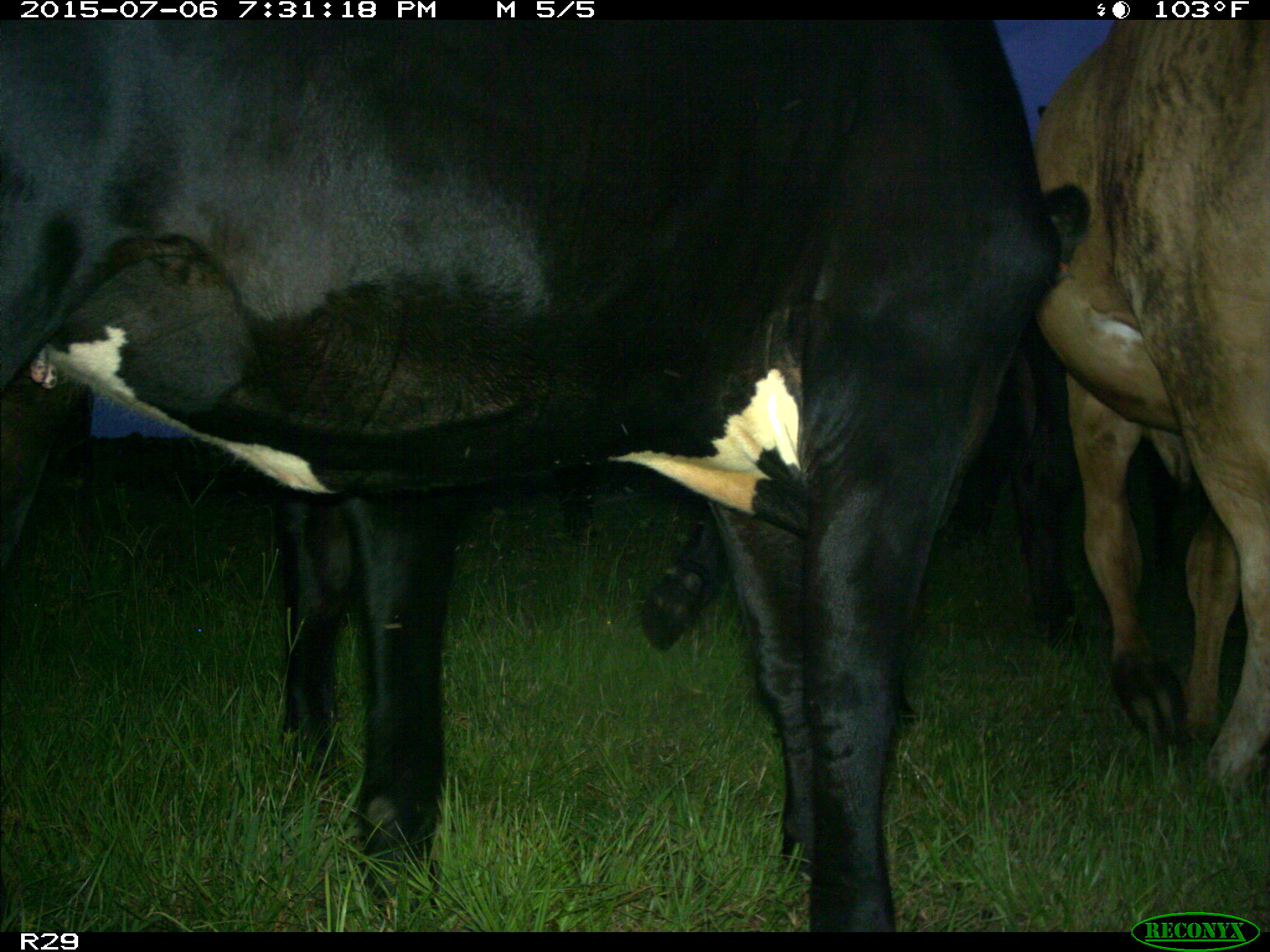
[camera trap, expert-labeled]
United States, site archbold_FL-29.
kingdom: Animalia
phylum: Chordata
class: Mammalia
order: Artiodactyla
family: Bovidae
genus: Bos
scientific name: Bos taurus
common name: domestic cow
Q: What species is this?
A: Bos taurus (domestic cow).